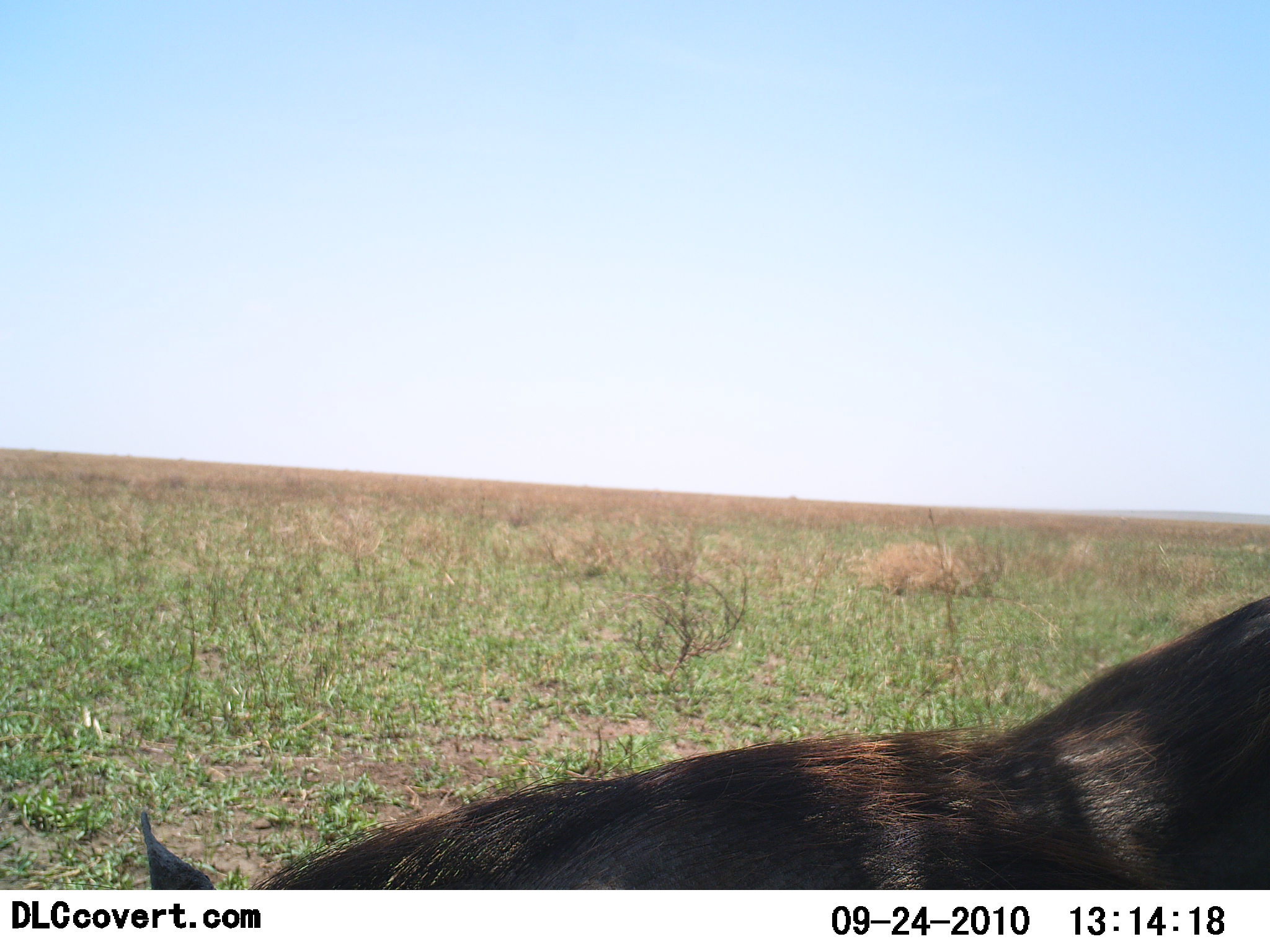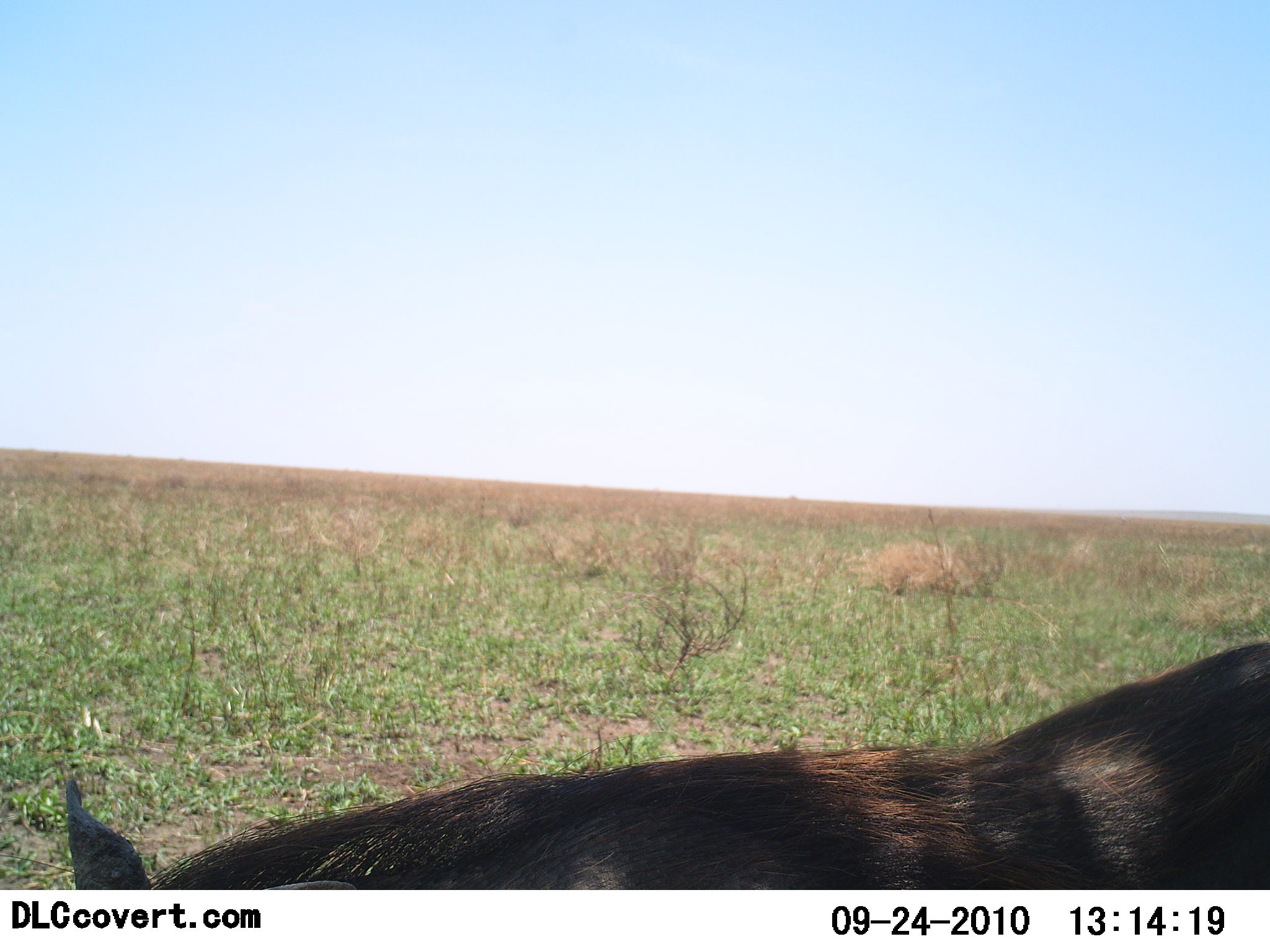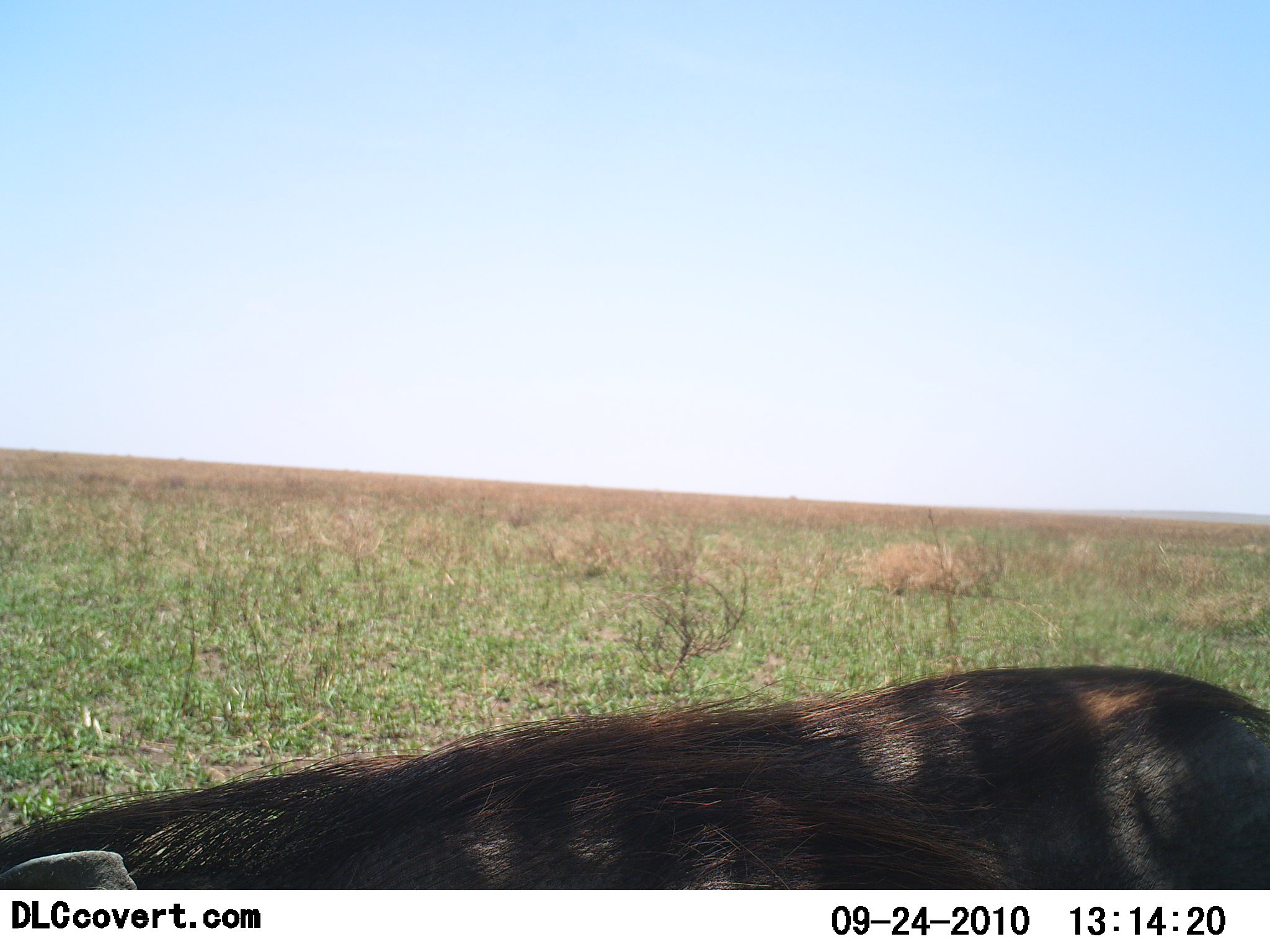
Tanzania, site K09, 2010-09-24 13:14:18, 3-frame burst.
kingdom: Animalia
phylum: Chordata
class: Mammalia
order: Artiodactyla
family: Suidae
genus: Phacochoerus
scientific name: Phacochoerus africanus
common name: warthog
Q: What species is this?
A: Warthog (Phacochoerus africanus).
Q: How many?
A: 1.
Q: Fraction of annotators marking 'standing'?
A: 7%.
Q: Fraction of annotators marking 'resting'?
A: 0%.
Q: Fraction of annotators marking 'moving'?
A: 79%.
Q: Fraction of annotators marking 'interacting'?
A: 0%.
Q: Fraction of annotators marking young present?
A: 0%.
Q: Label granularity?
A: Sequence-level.